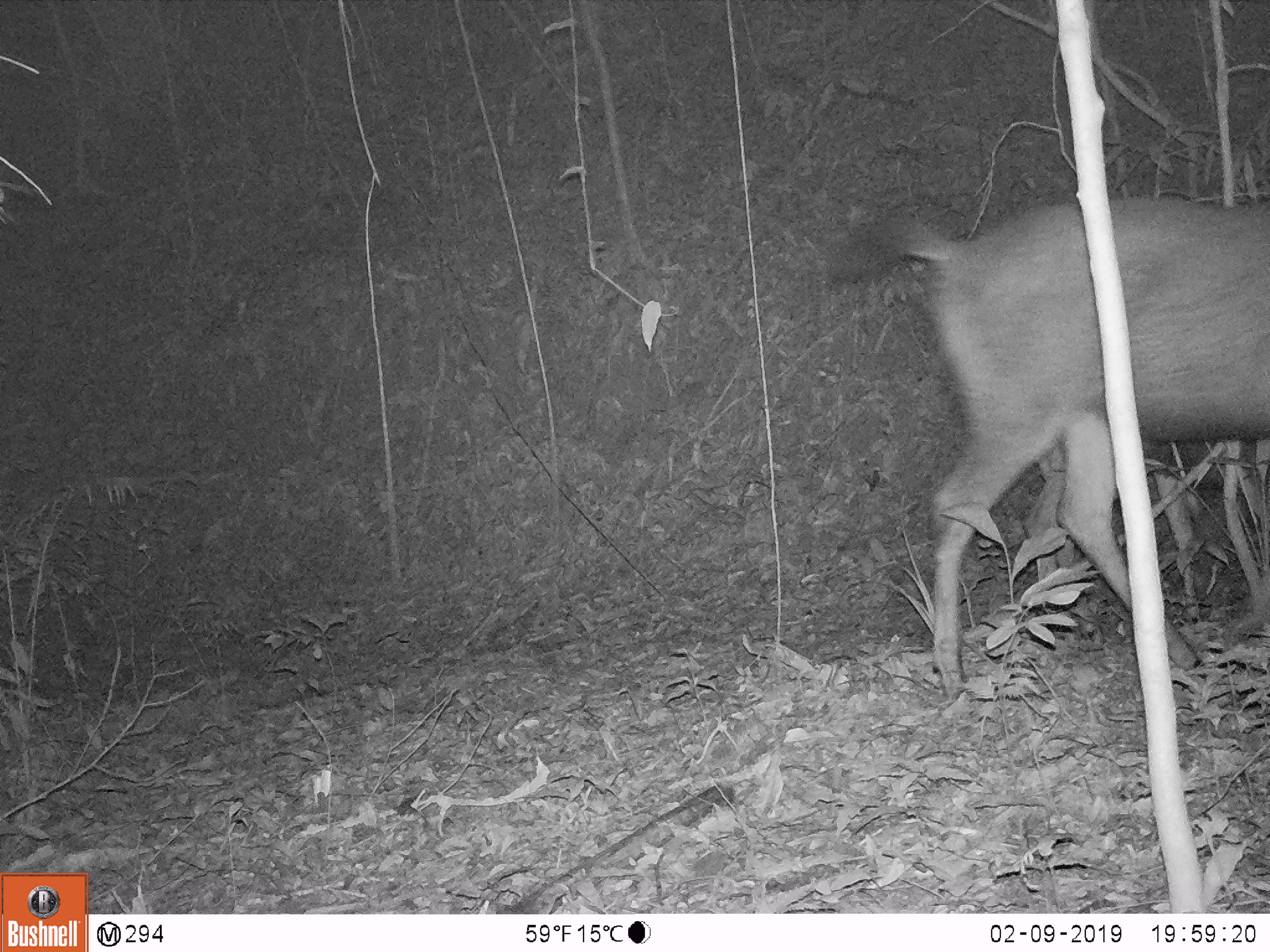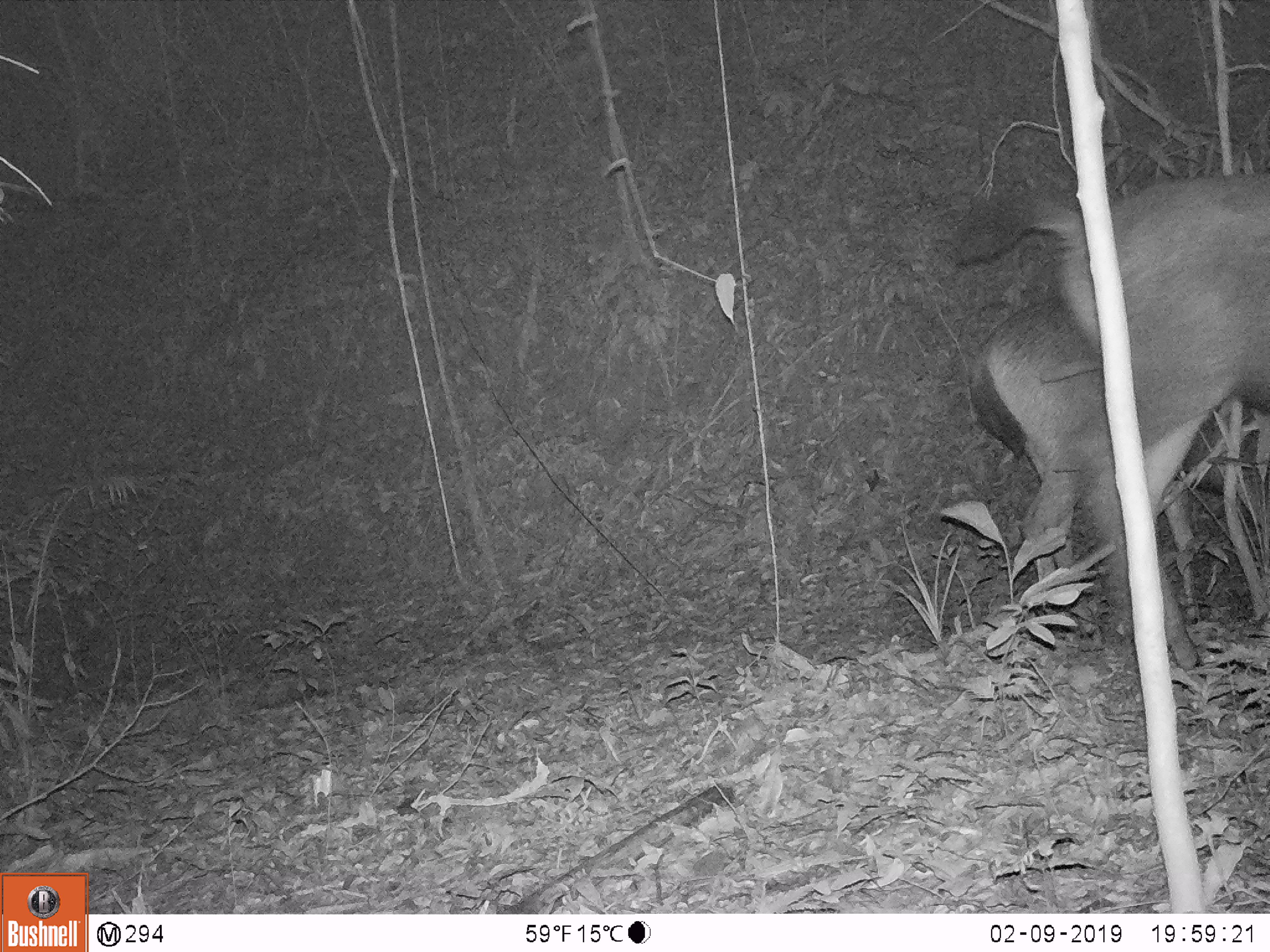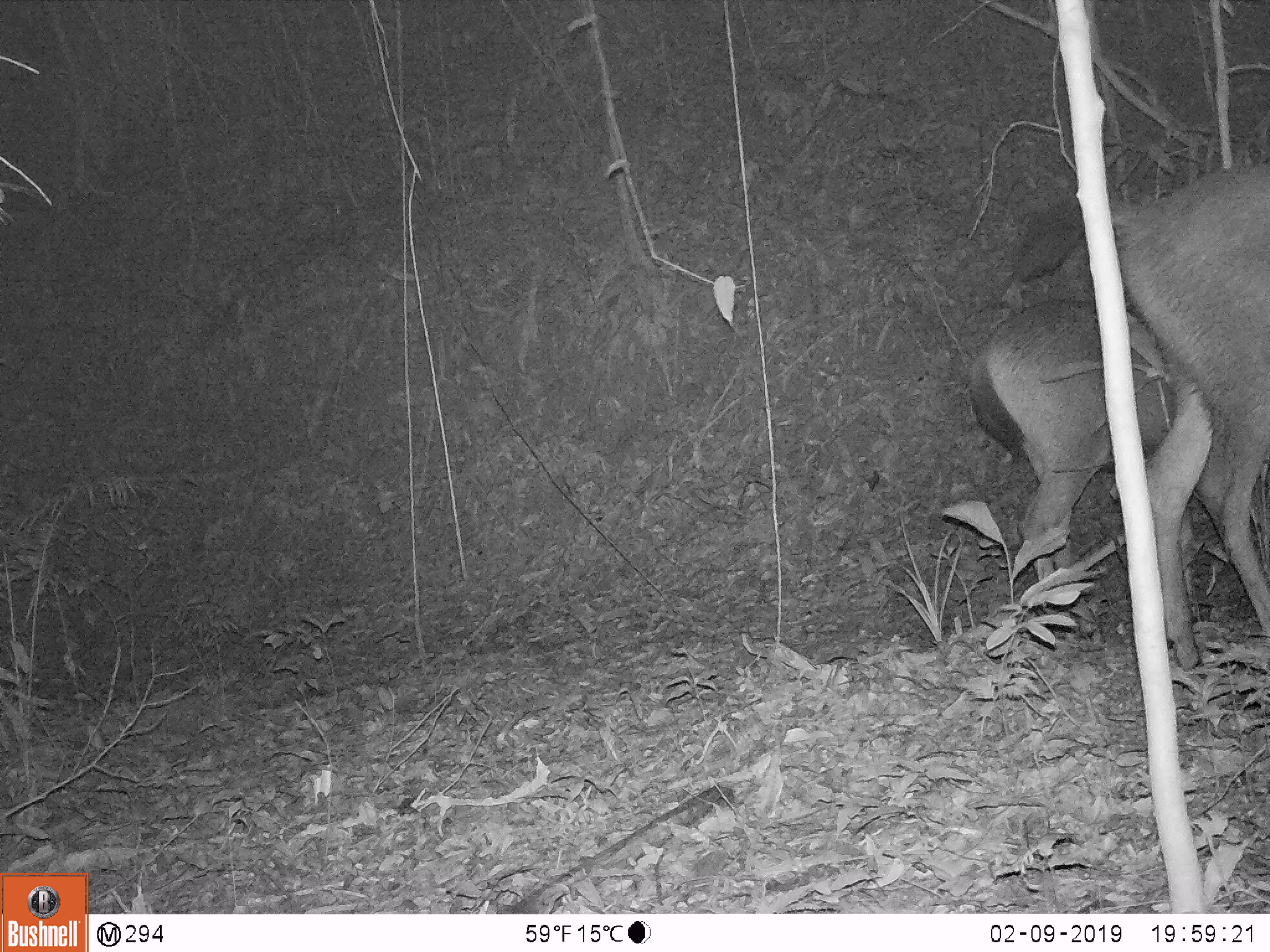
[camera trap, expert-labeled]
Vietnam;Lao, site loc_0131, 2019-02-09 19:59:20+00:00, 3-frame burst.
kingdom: Animalia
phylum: Chordata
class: Mammalia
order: Artiodactyla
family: Cervidae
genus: Rusa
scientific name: Rusa unicolor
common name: sambar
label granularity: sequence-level